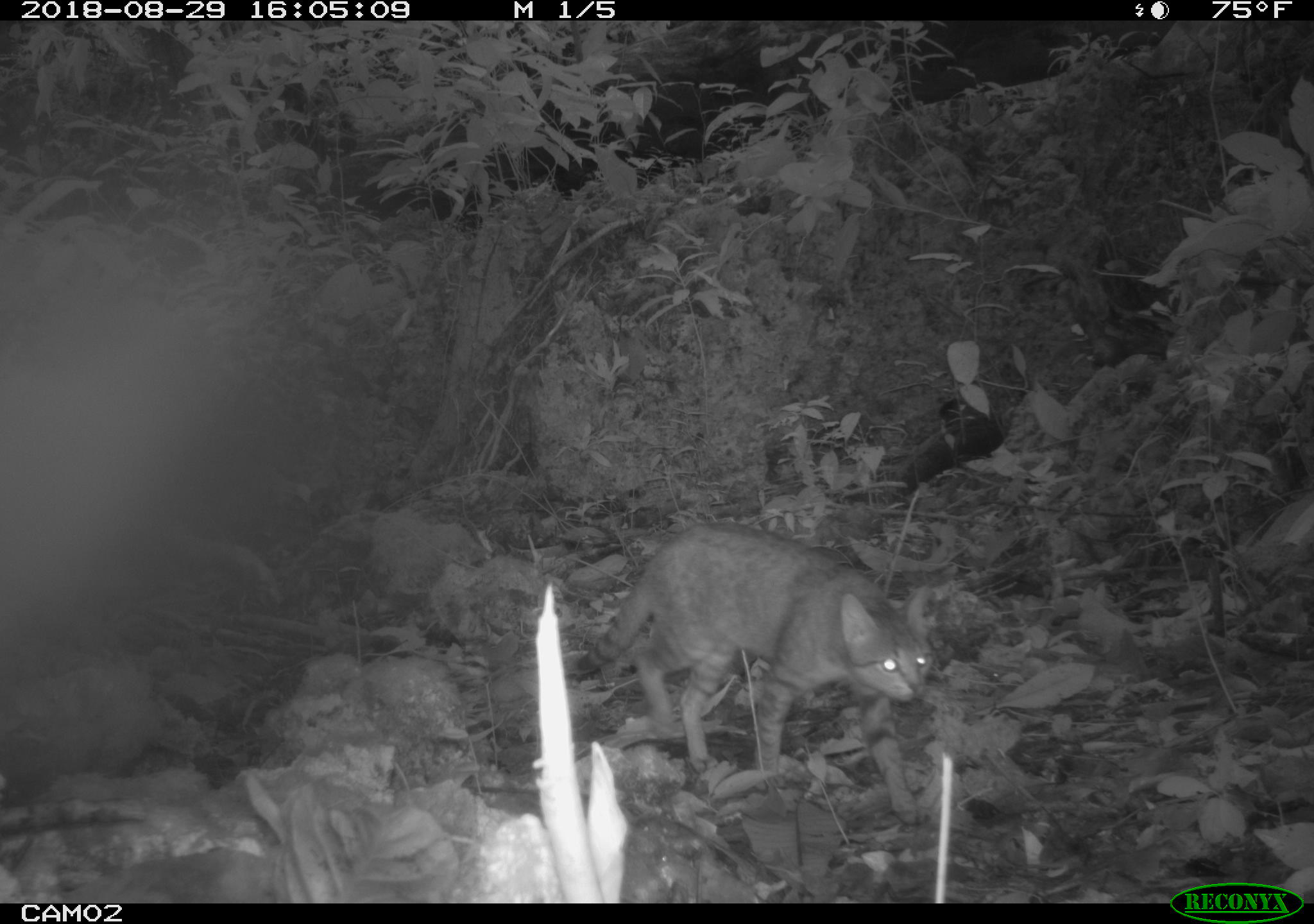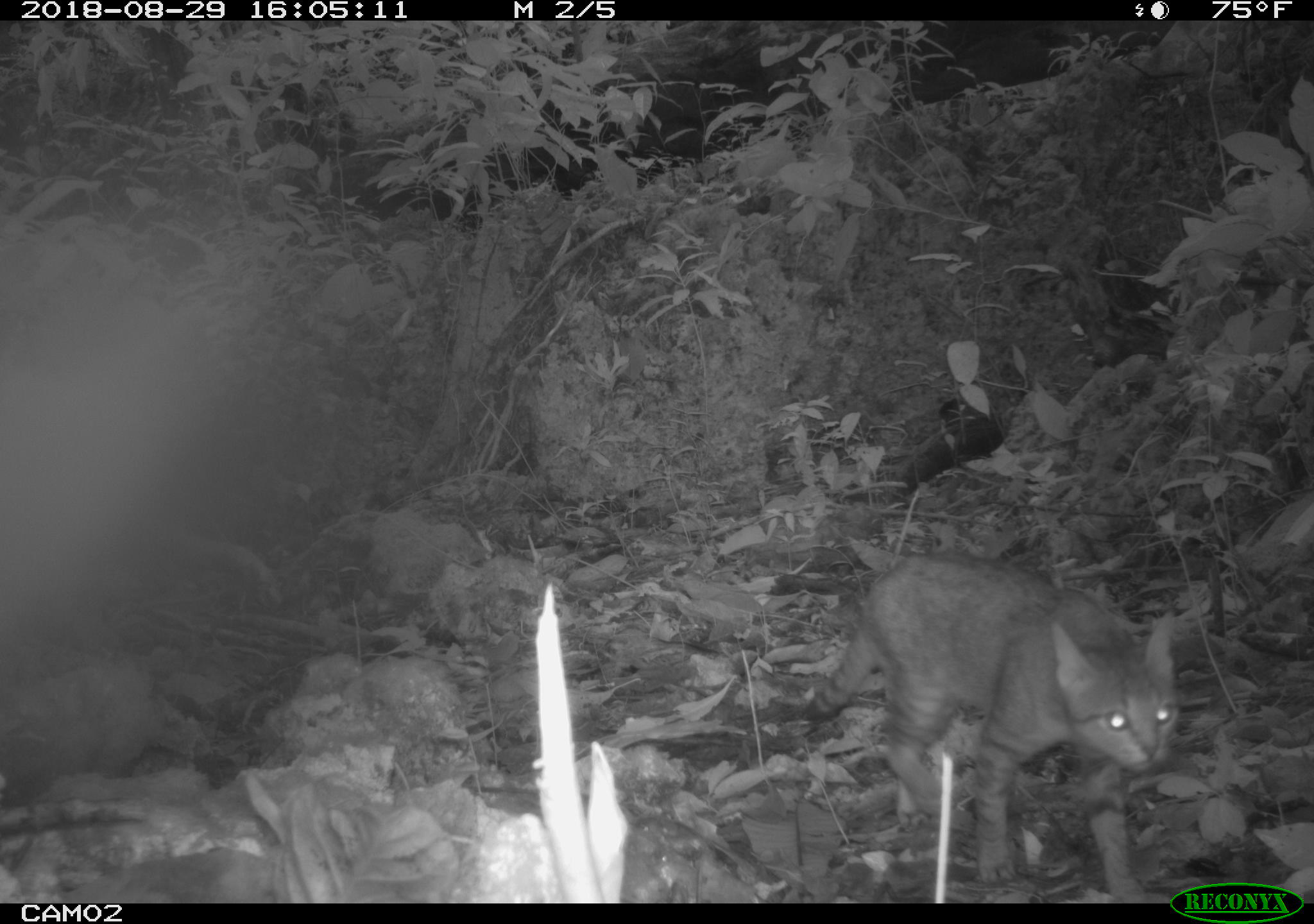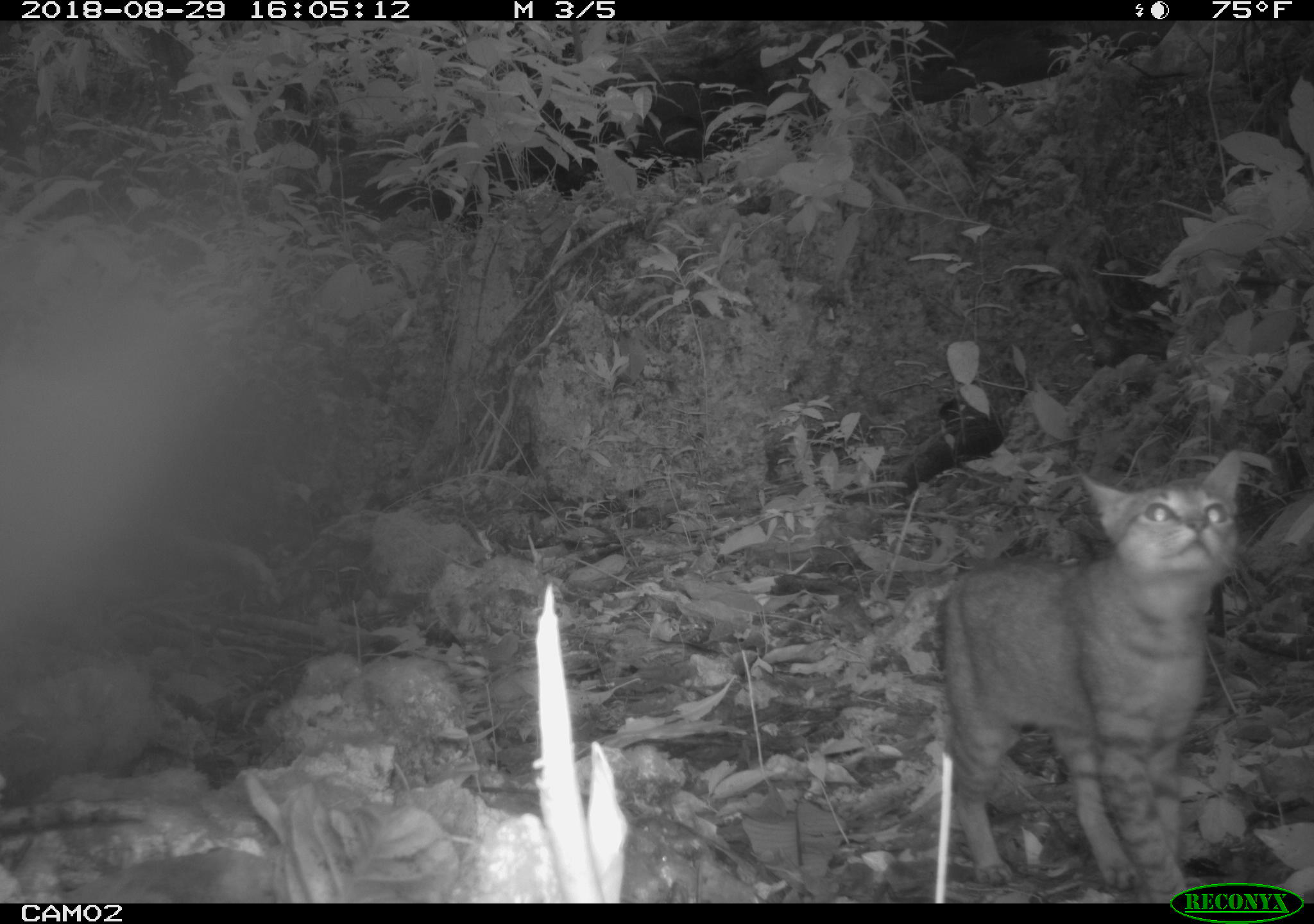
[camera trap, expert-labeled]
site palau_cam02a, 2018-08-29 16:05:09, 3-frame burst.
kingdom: Animalia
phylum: Chordata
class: Mammalia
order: Carnivora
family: Felidae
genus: Felis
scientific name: Felis catus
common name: cat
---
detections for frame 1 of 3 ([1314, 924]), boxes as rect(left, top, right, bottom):
cat: rect(558, 522, 939, 824)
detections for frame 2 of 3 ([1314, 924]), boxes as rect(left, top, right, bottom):
cat: rect(803, 551, 1186, 889)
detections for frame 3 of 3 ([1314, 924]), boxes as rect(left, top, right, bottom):
cat: rect(932, 457, 1252, 898)